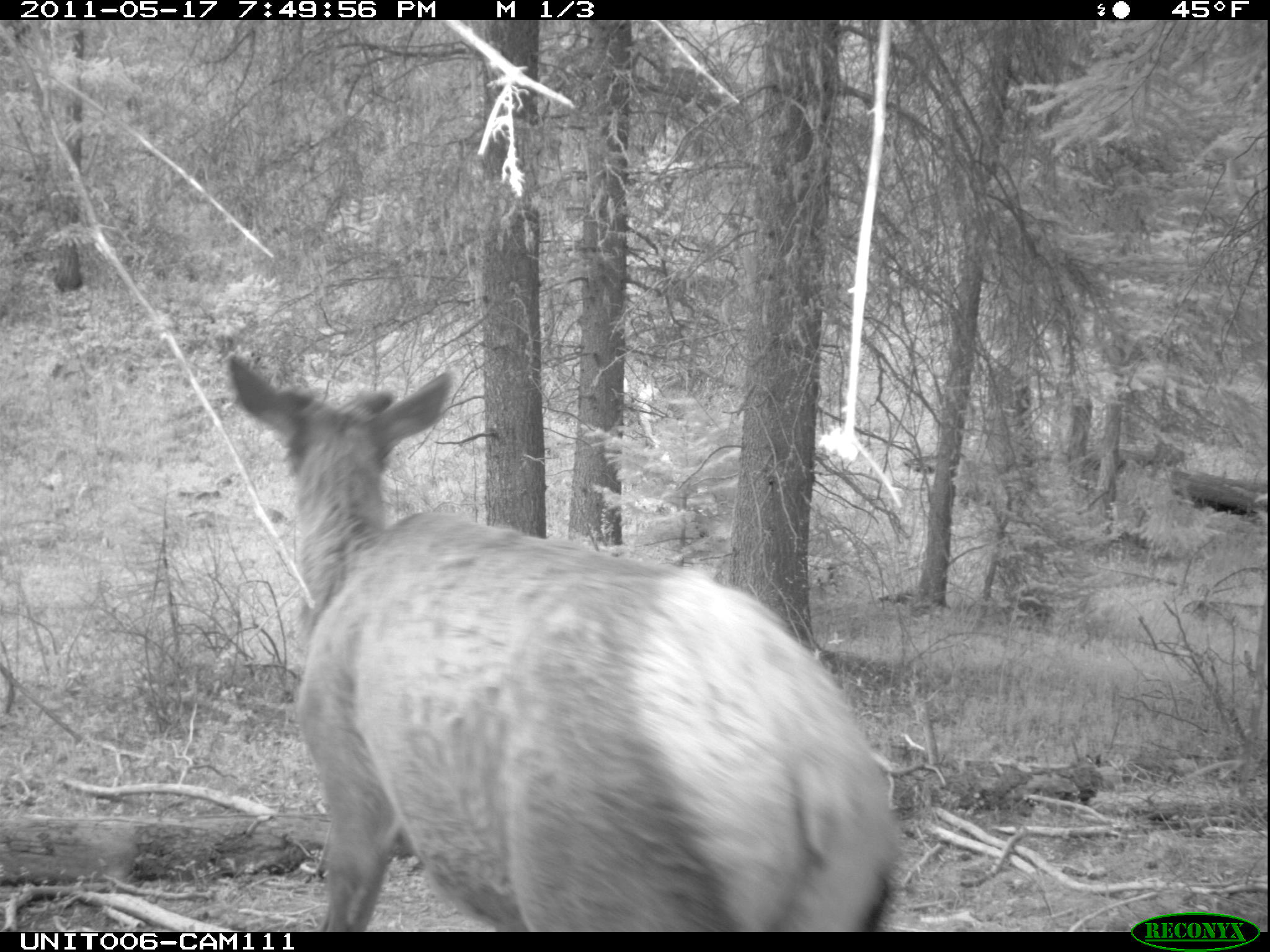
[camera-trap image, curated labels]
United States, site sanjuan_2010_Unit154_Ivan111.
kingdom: Animalia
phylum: Chordata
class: Mammalia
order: Artiodactyla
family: Cervidae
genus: Cervus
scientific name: Cervus elaphus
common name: red deer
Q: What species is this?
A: Cervus elaphus (red deer).